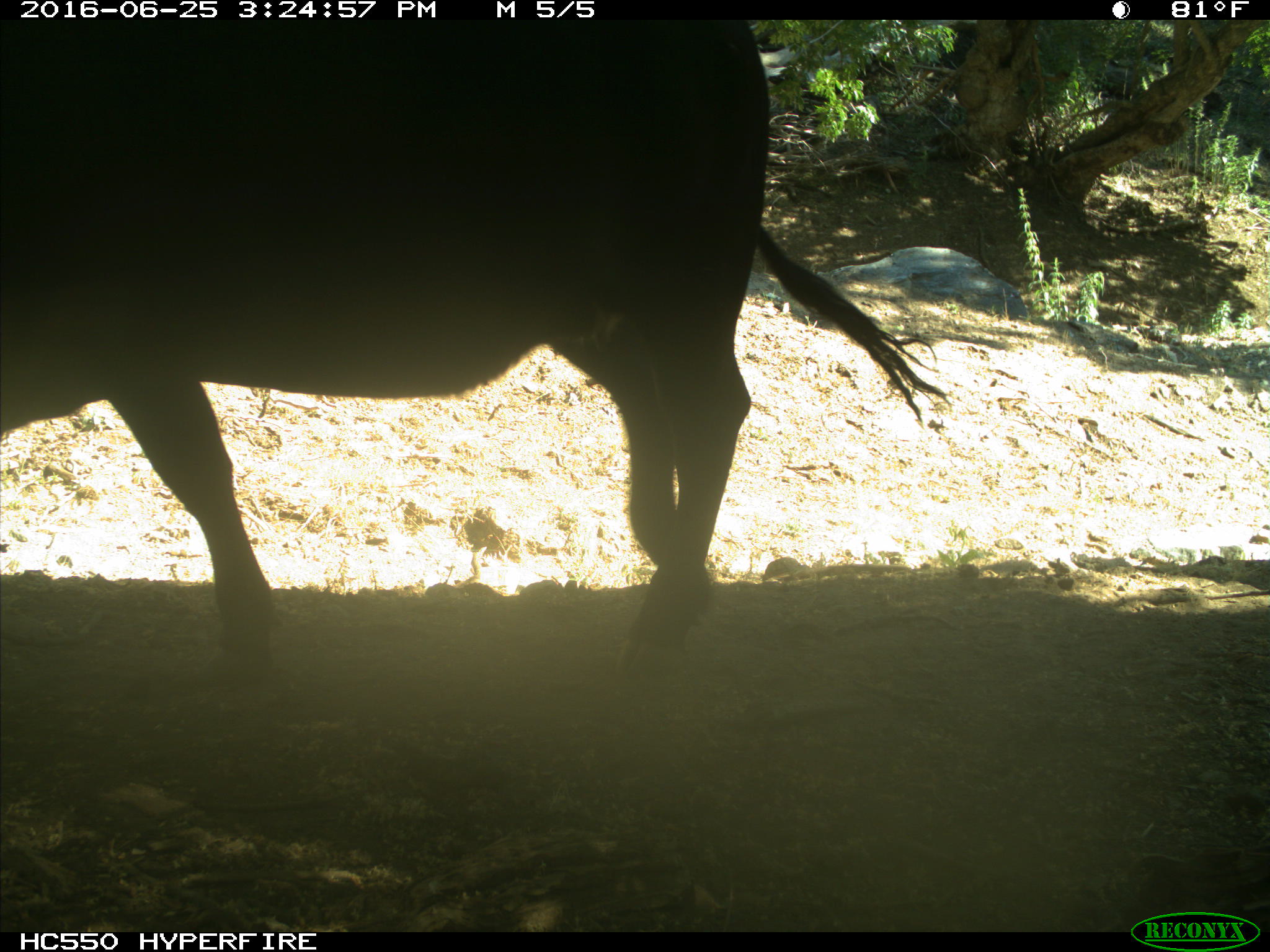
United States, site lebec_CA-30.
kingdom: Animalia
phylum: Chordata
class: Mammalia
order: Artiodactyla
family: Bovidae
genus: Bos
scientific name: Bos taurus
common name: domestic cow